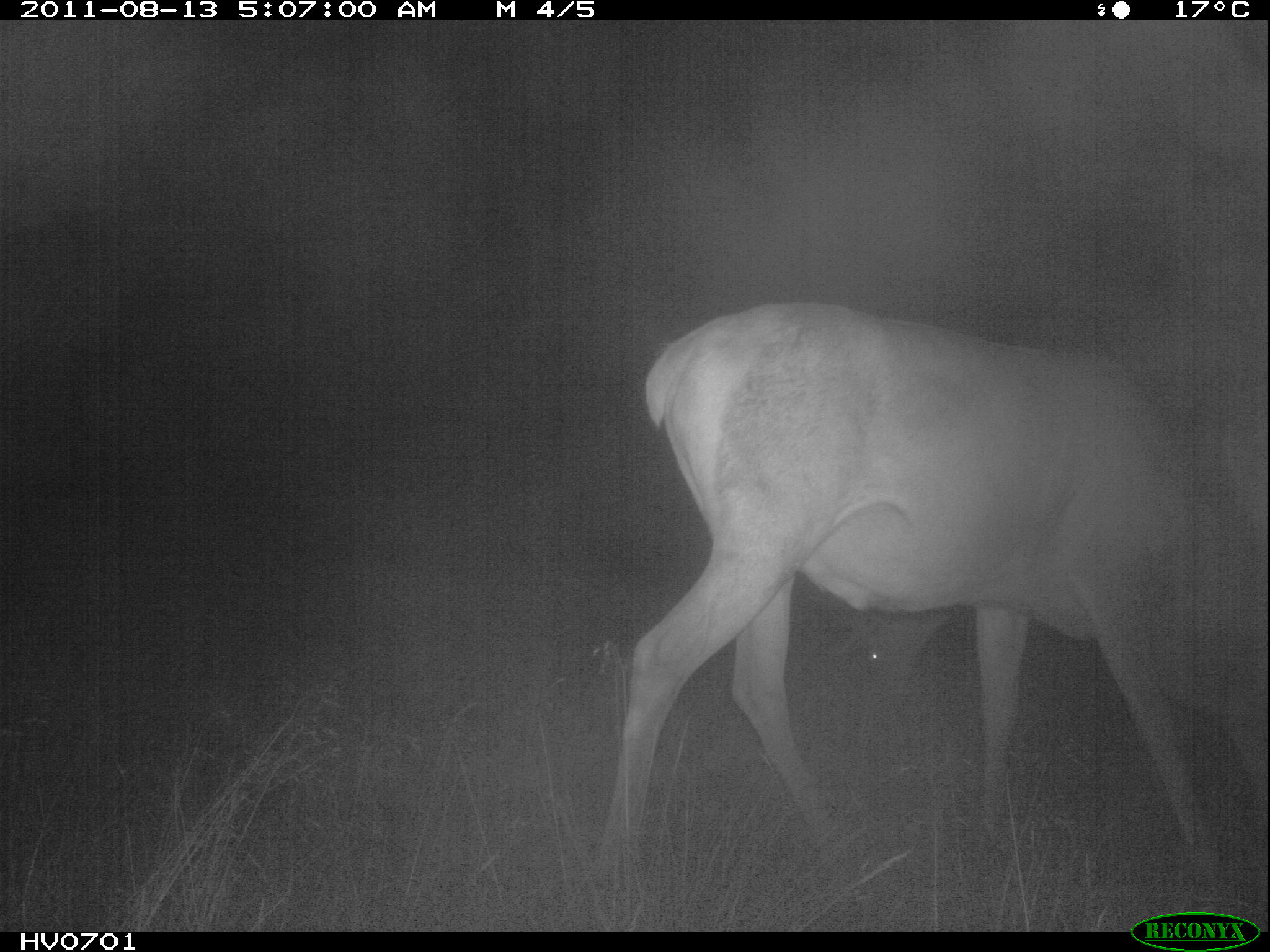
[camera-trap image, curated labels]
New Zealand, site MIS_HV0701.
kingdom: Animalia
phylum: Chordata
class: Mammalia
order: Artiodactyla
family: Cervidae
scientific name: Cervidae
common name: deer